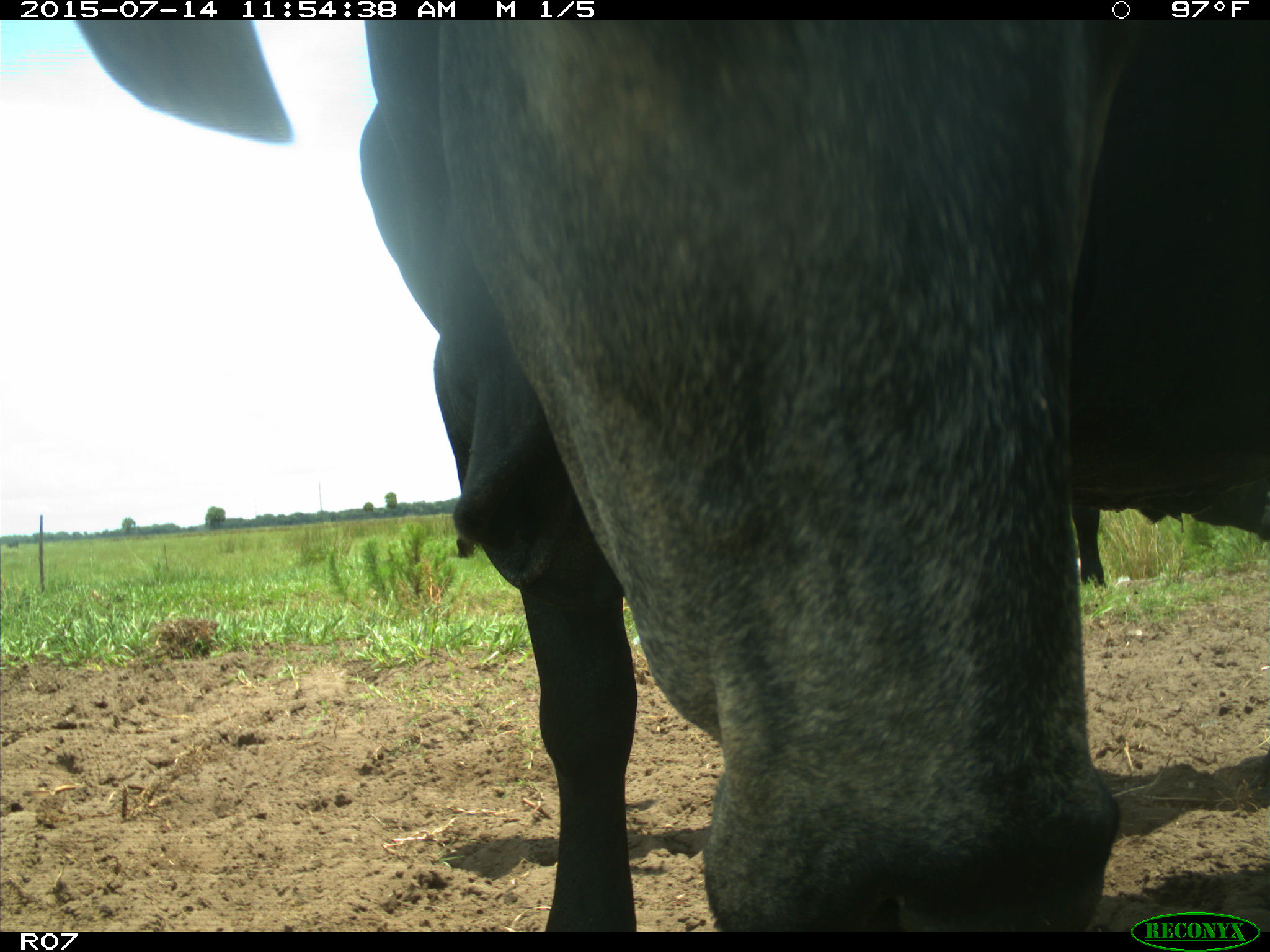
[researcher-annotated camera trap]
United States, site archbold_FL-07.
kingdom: Animalia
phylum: Chordata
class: Mammalia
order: Artiodactyla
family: Bovidae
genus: Bos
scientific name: Bos taurus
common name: domestic cow